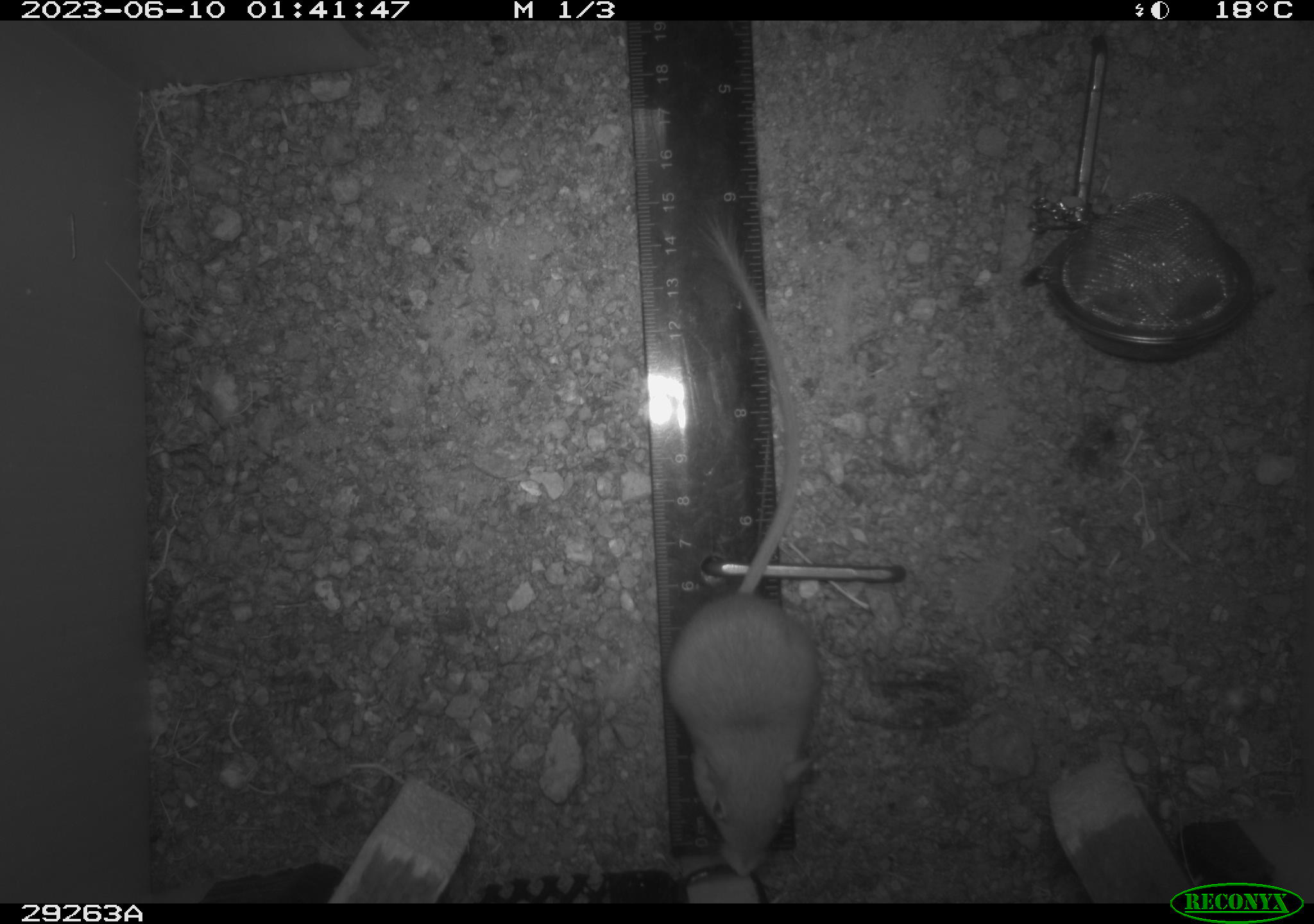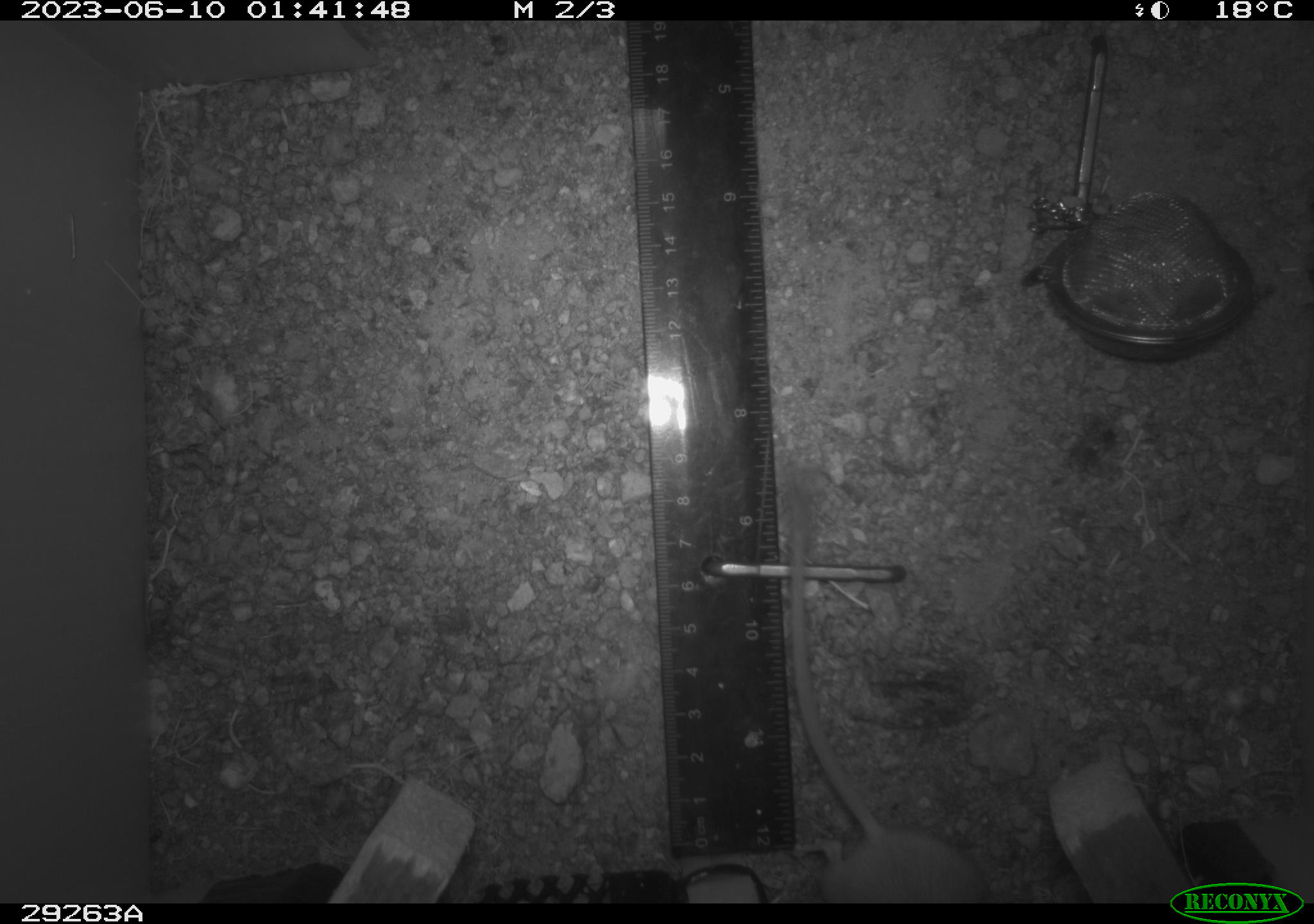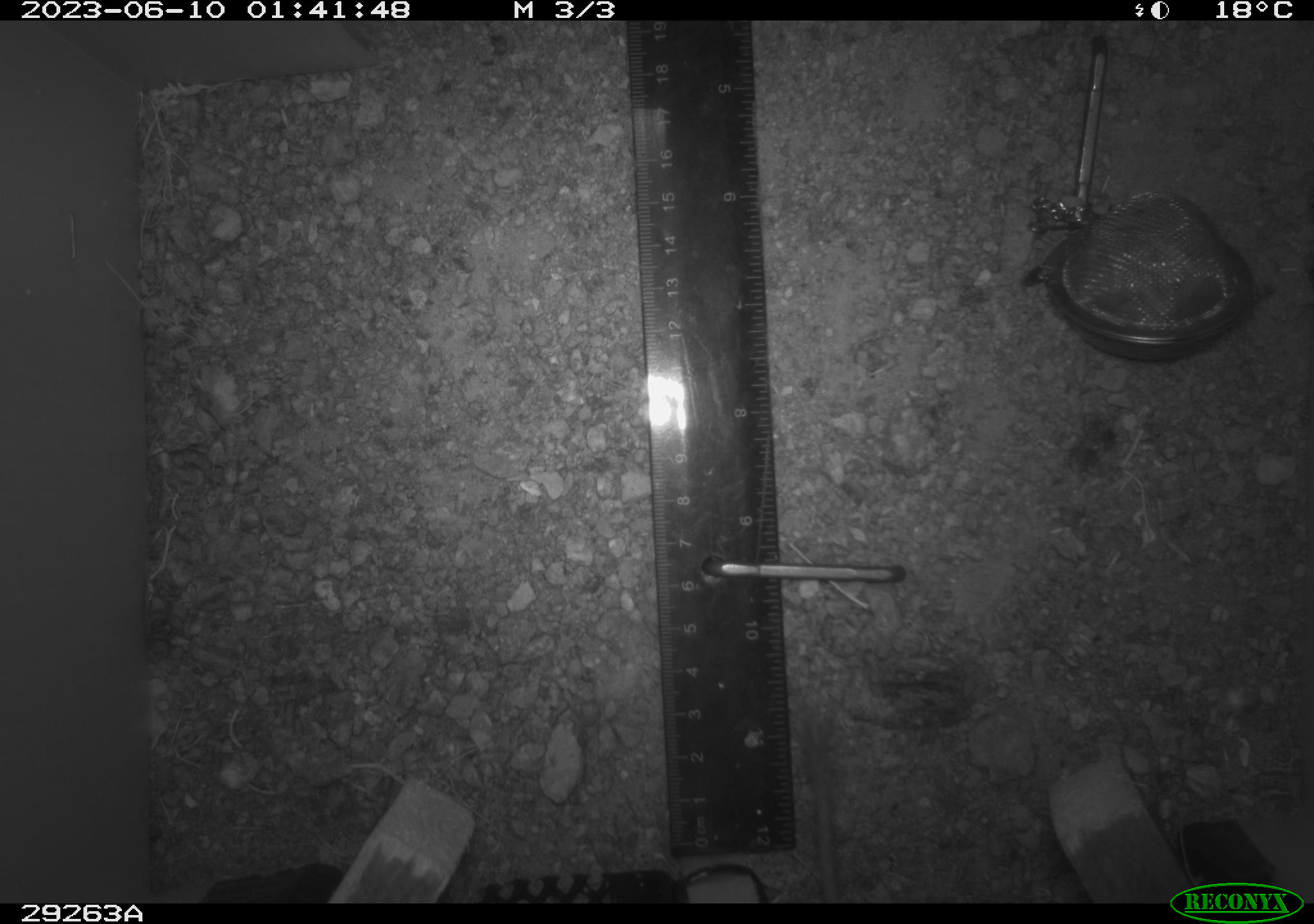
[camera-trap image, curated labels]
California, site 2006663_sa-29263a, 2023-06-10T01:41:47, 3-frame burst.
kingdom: Animalia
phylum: Chordata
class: Mammalia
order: Rodentia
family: Heteromyidae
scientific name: Heteromyidae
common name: kangaroo rats and pocket mice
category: heteromyidae family